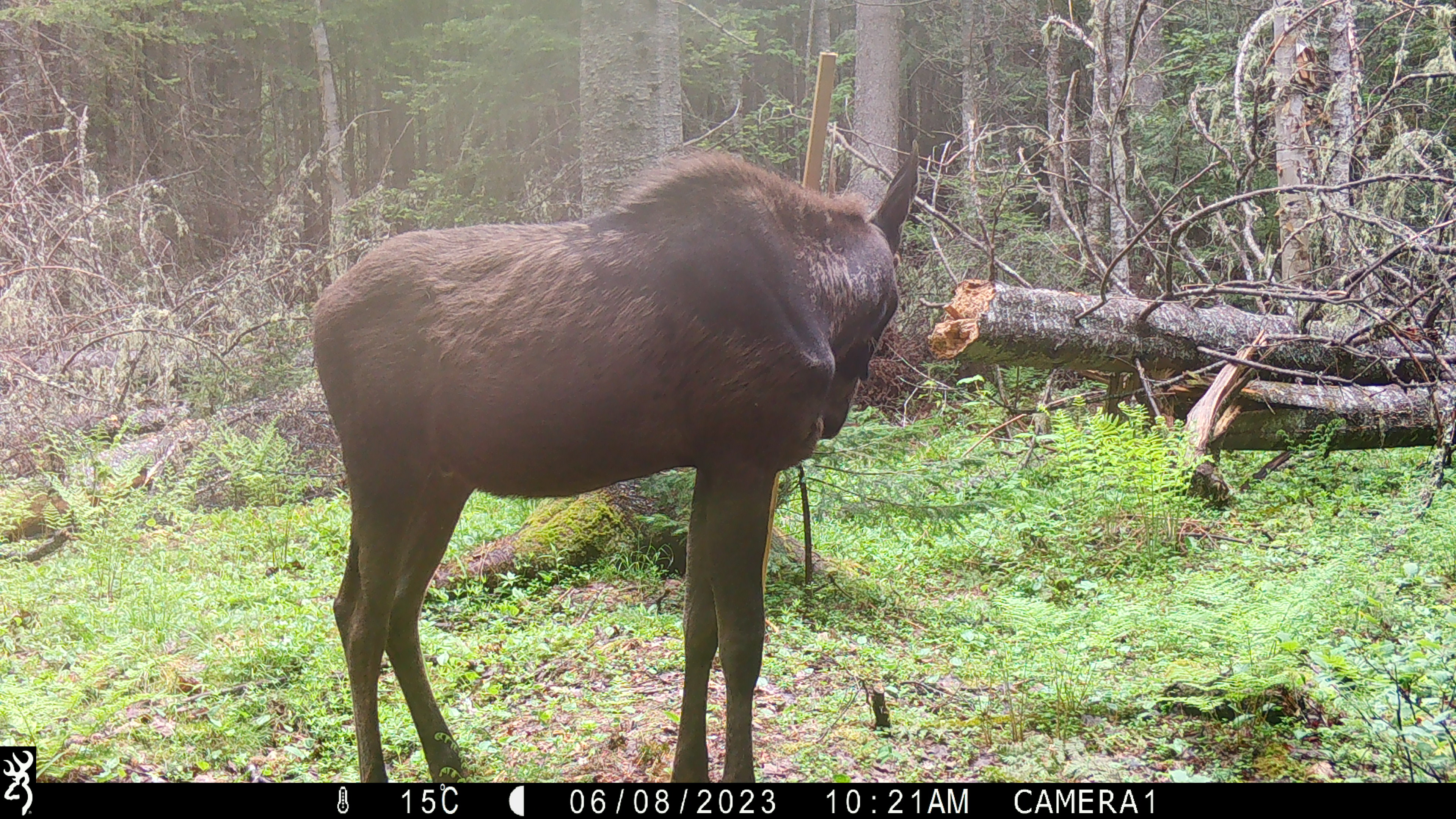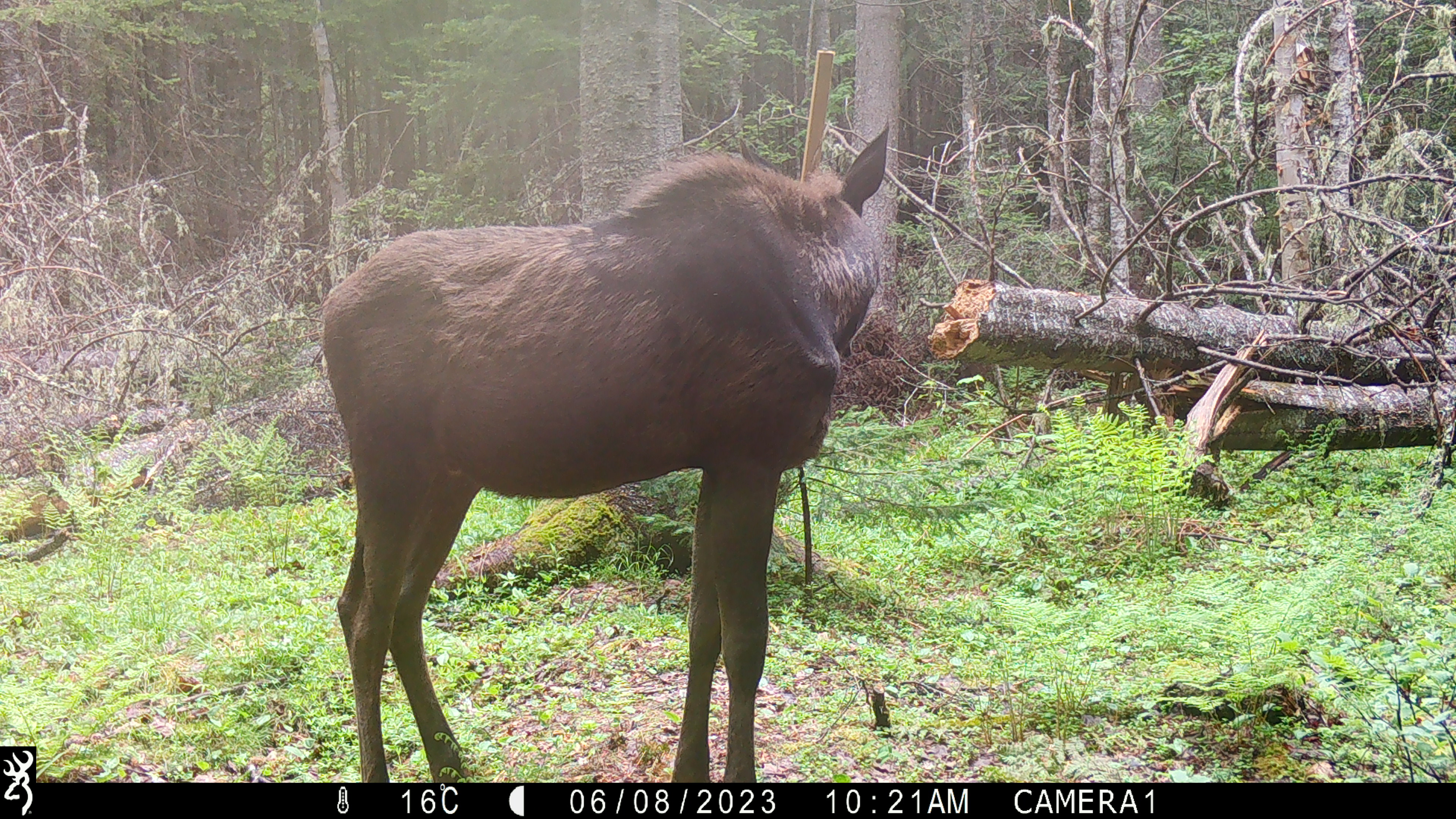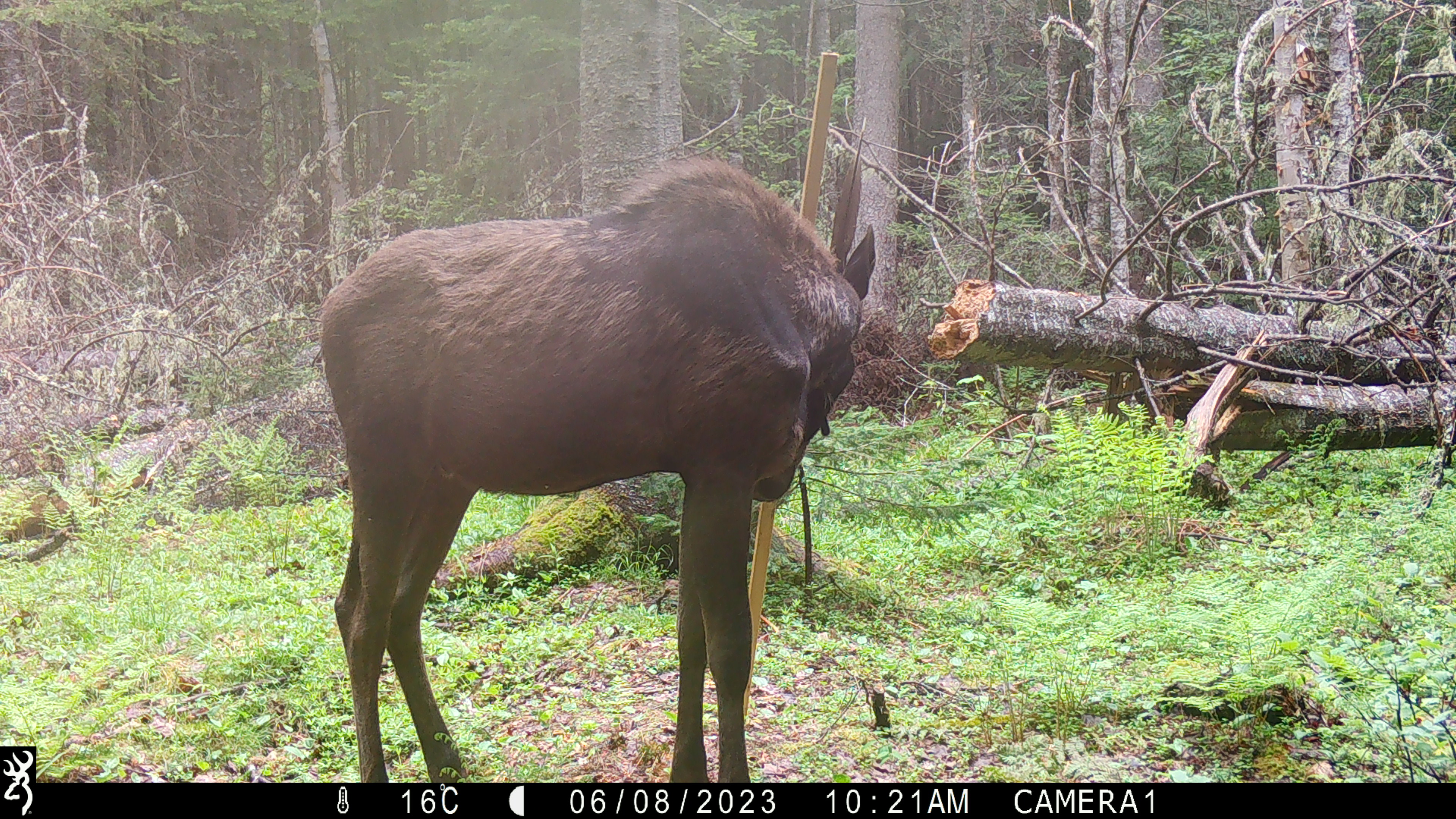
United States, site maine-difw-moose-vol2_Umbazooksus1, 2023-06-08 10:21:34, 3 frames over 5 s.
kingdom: Animalia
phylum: Chordata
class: Mammalia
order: Artiodactyla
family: Cervidae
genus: Alces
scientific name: Alces alces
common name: moose